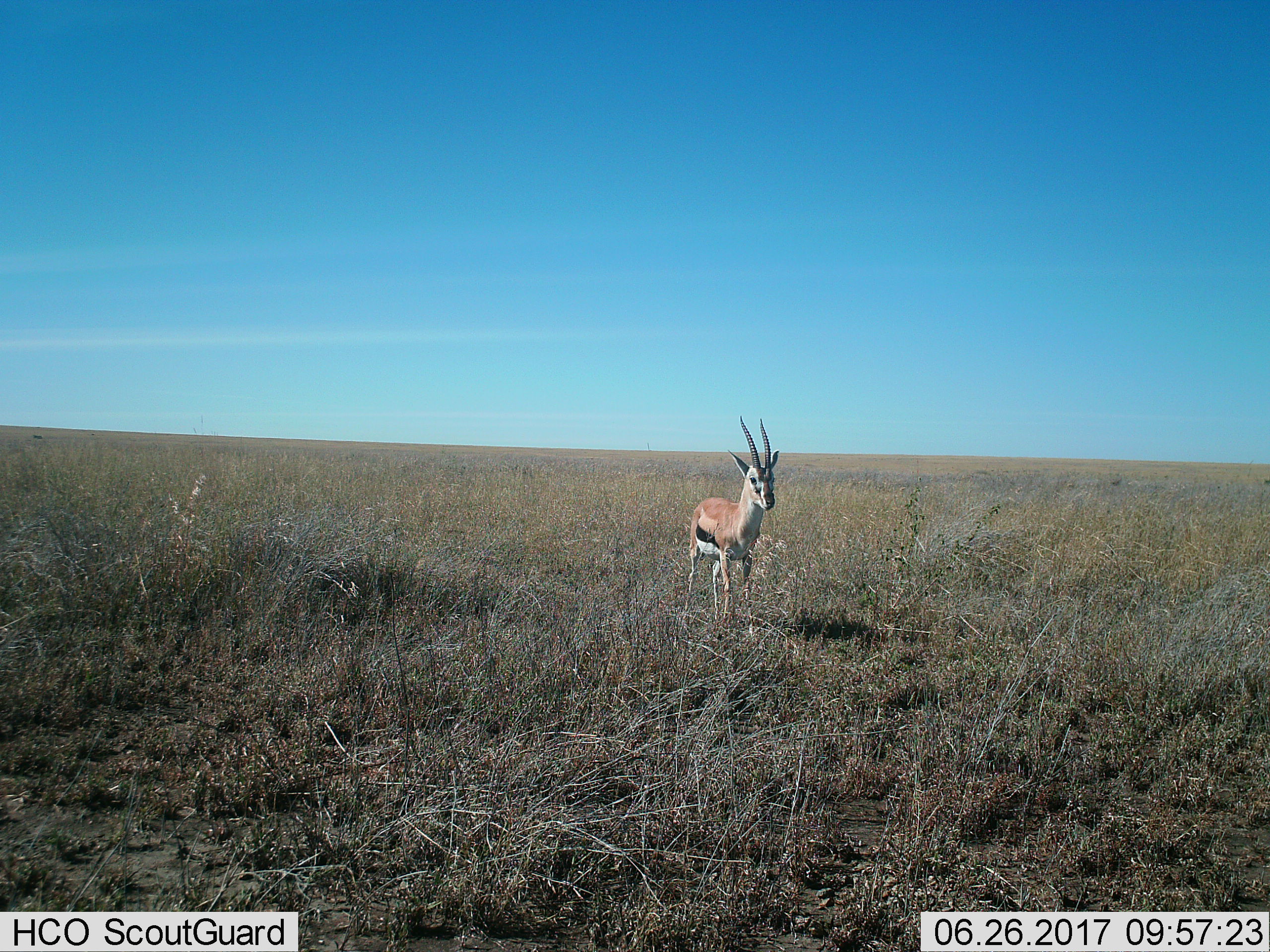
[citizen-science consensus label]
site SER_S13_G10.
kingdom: Animalia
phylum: Chordata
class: Mammalia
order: Artiodactyla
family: Bovidae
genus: Eudorcas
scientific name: Eudorcas thomsonii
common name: thomson's gazelle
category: gazellethomsons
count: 1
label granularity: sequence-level